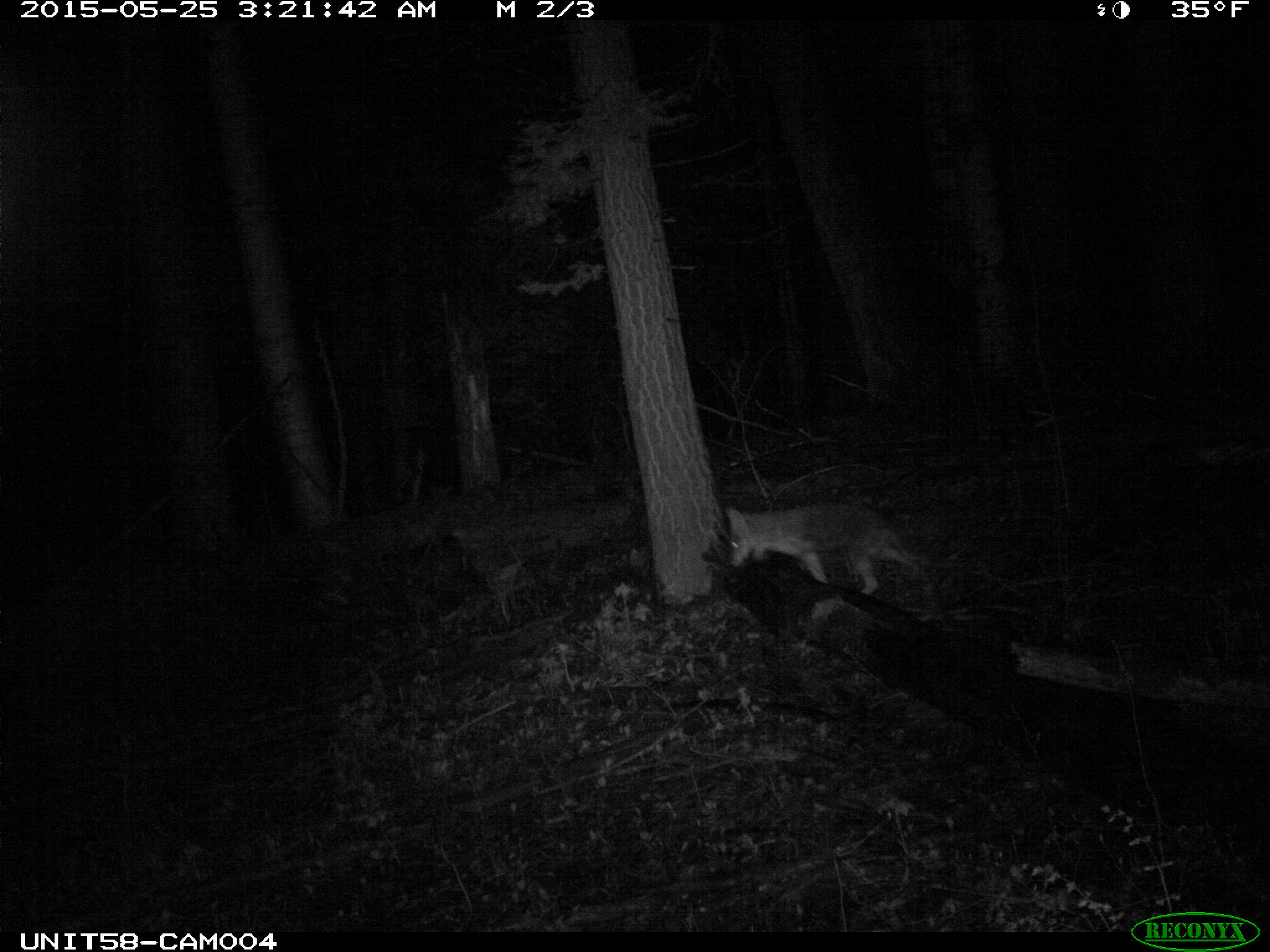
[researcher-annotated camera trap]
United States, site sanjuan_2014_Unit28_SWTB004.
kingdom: Animalia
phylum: Chordata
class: Mammalia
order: Carnivora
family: Canidae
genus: Canis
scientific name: Canis latrans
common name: coyote